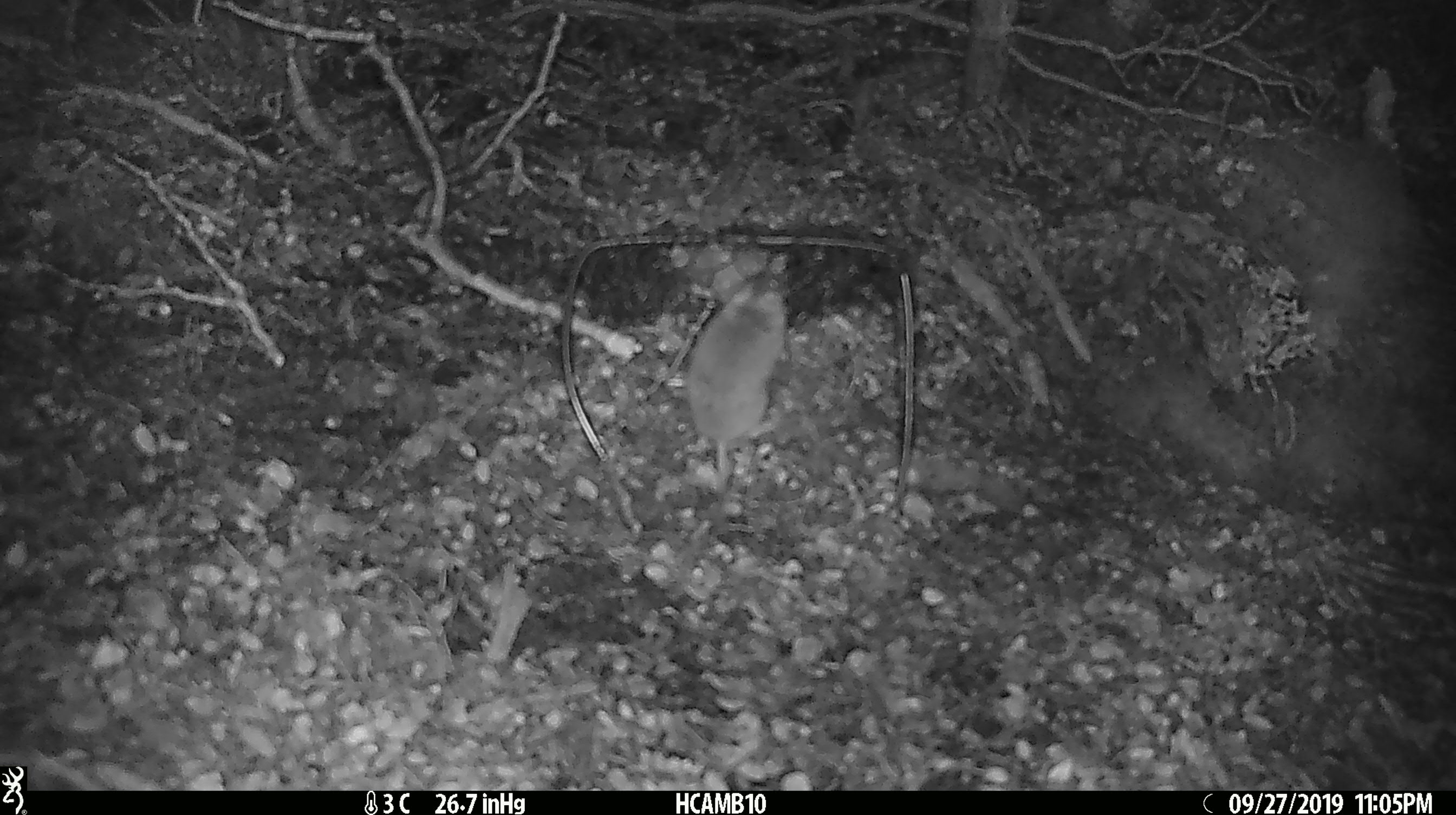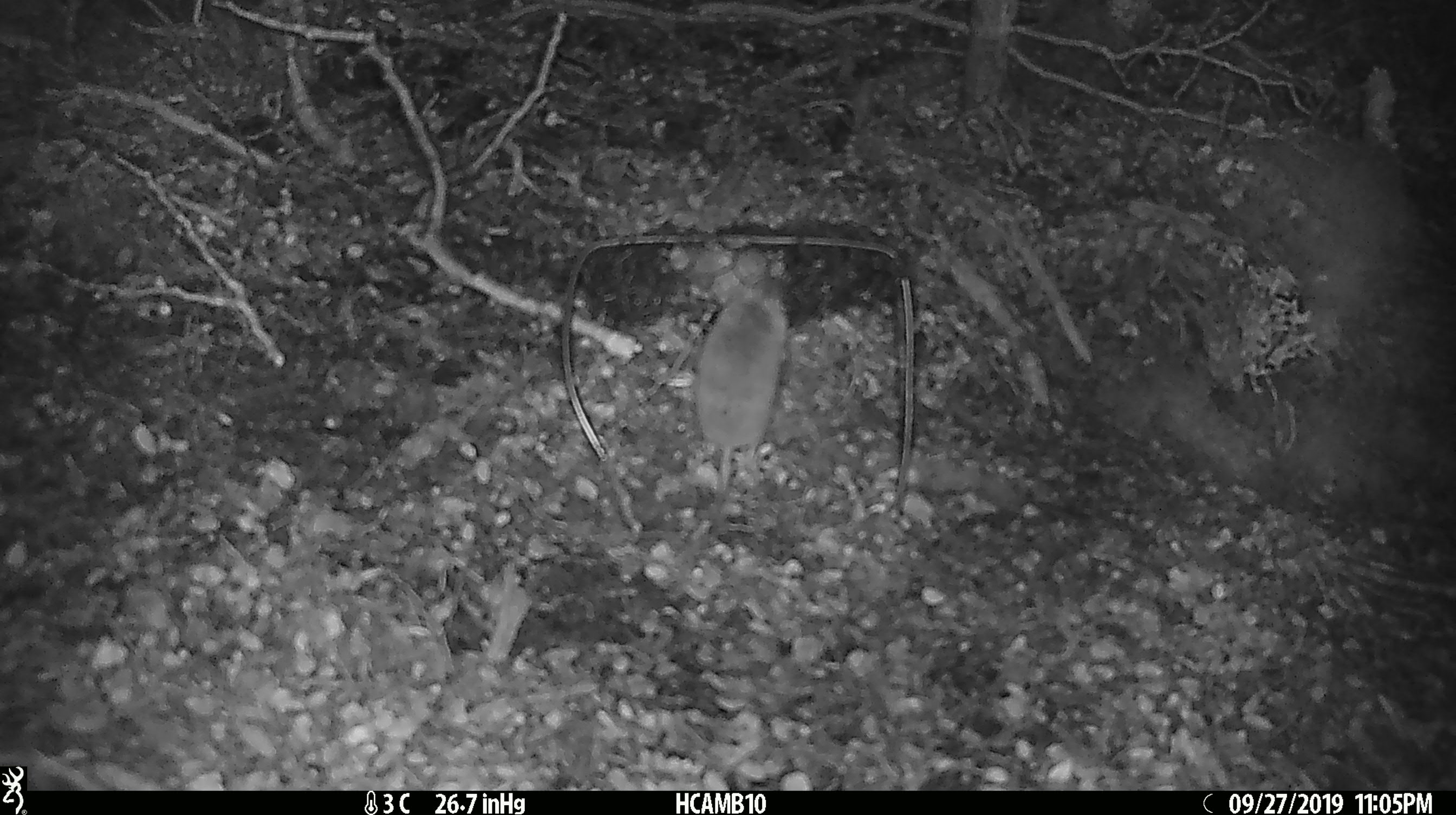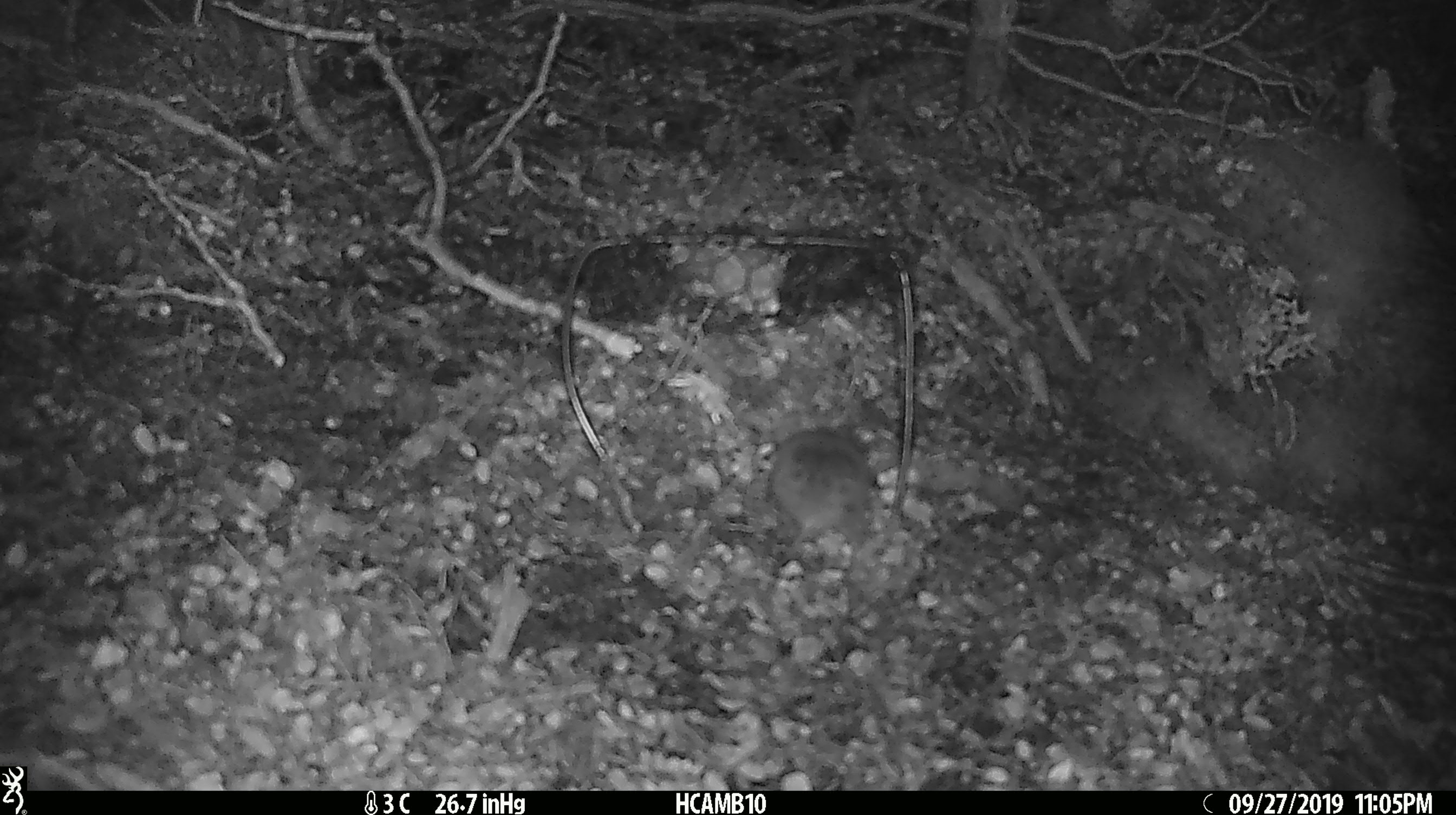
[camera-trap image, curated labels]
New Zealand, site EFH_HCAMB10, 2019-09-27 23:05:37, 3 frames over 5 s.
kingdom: Animalia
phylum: Chordata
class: Mammalia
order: Rodentia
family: Muridae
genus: Mus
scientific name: Mus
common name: mouse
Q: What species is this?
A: Mouse (Mus).